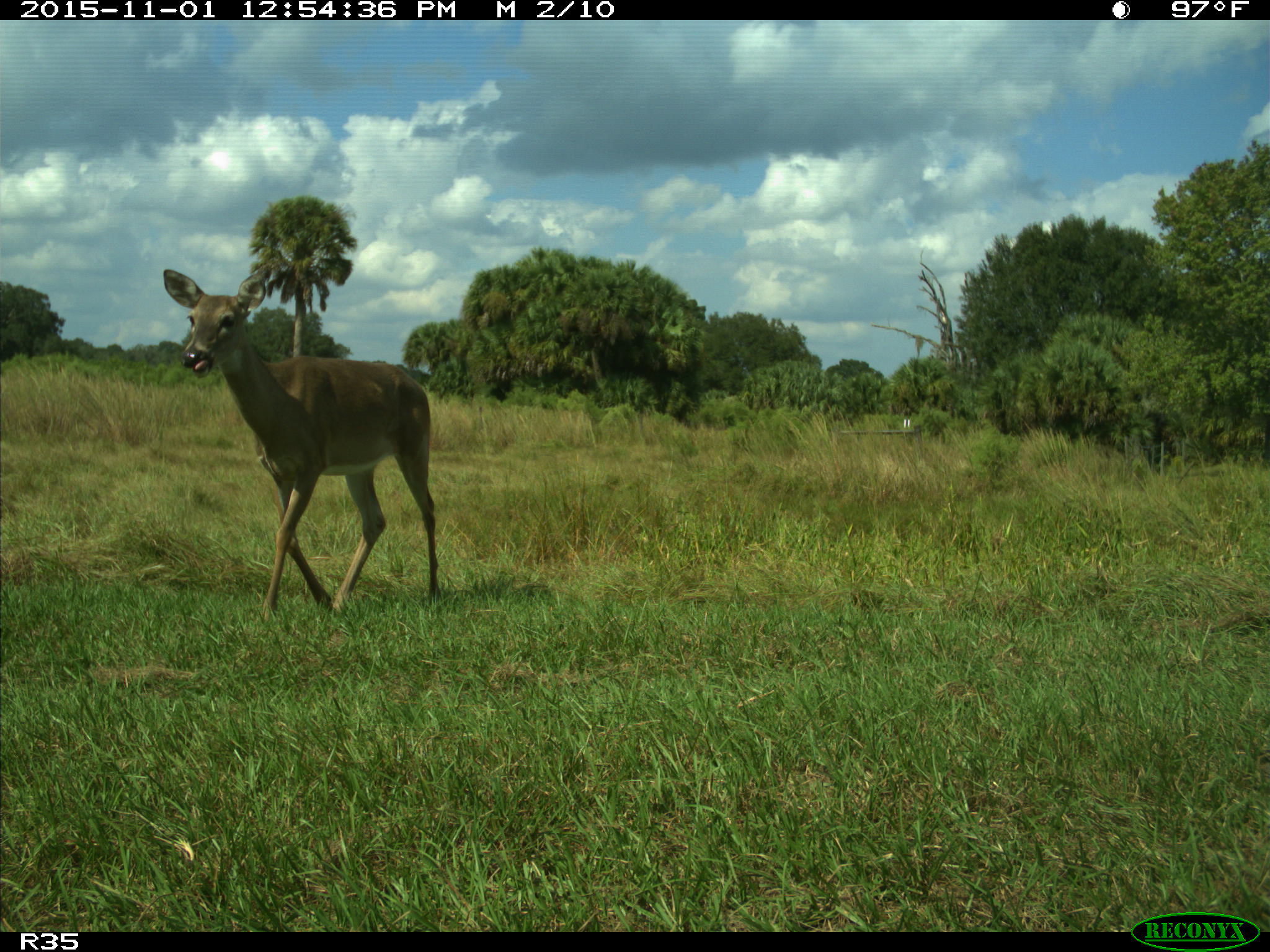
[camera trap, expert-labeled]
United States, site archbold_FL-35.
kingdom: Animalia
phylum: Chordata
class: Mammalia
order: Artiodactyla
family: Cervidae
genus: Odocoileus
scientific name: Odocoileus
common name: deer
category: unidentified deer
Unidentified deer (deer) (Odocoileus).